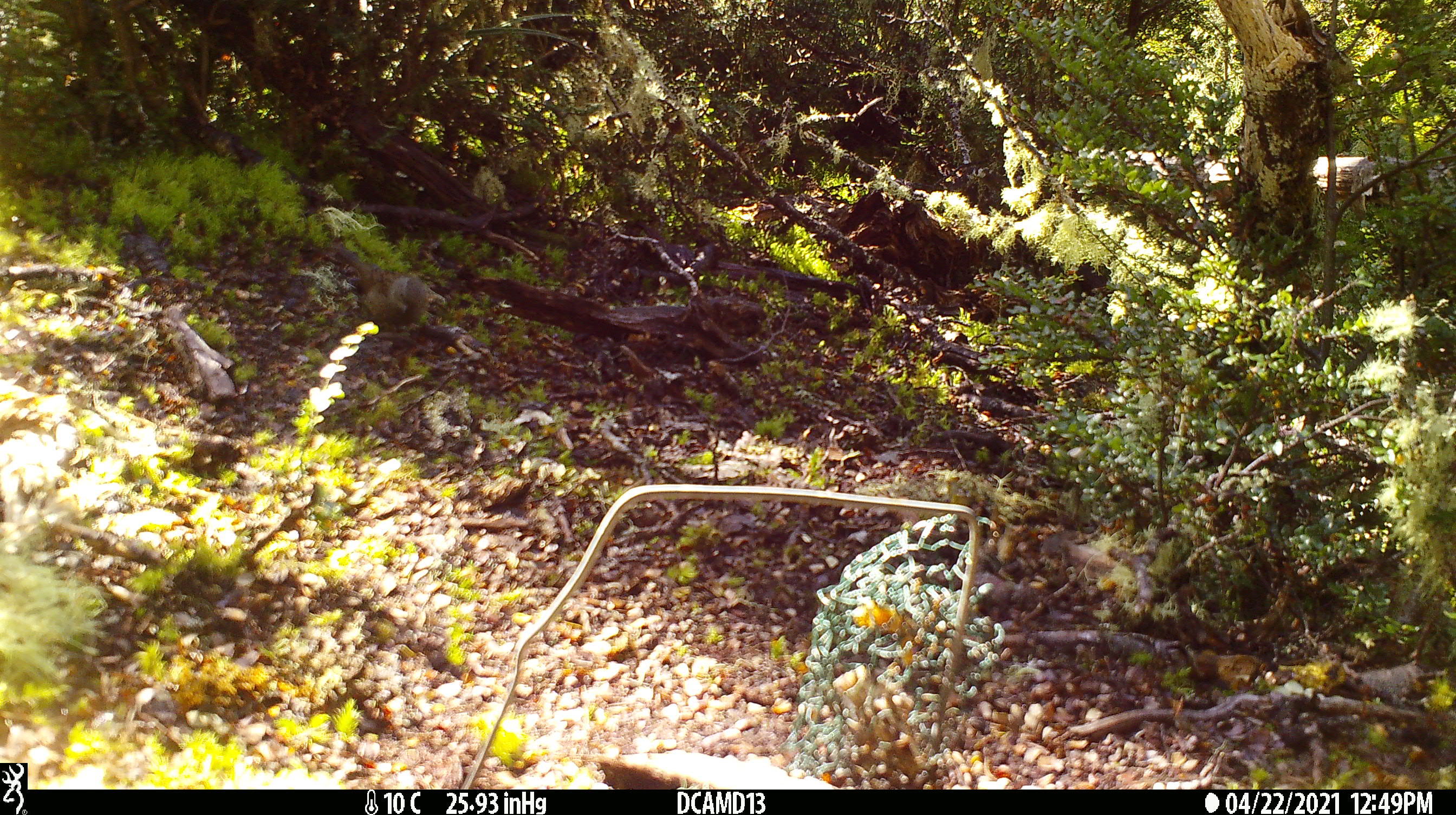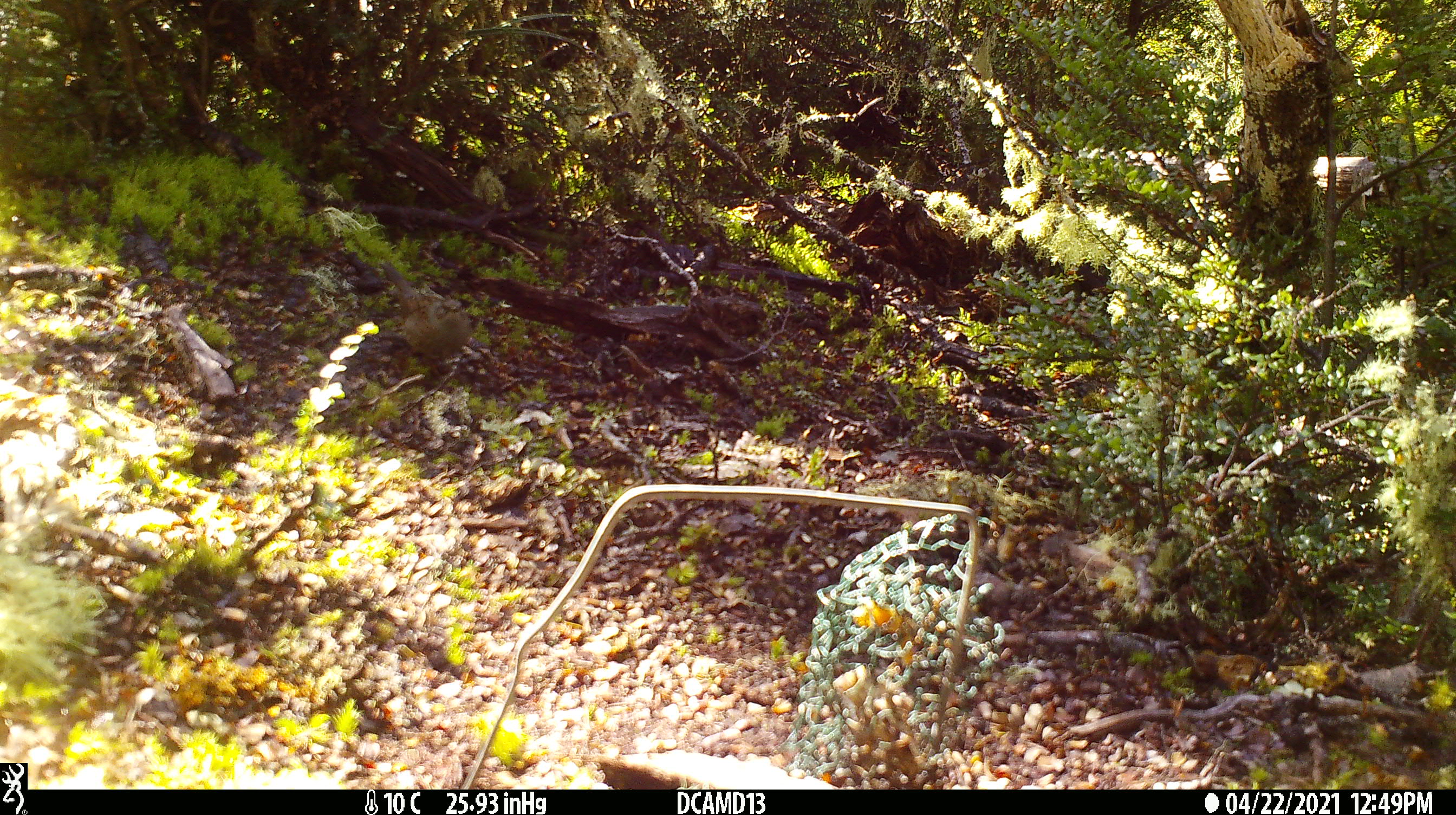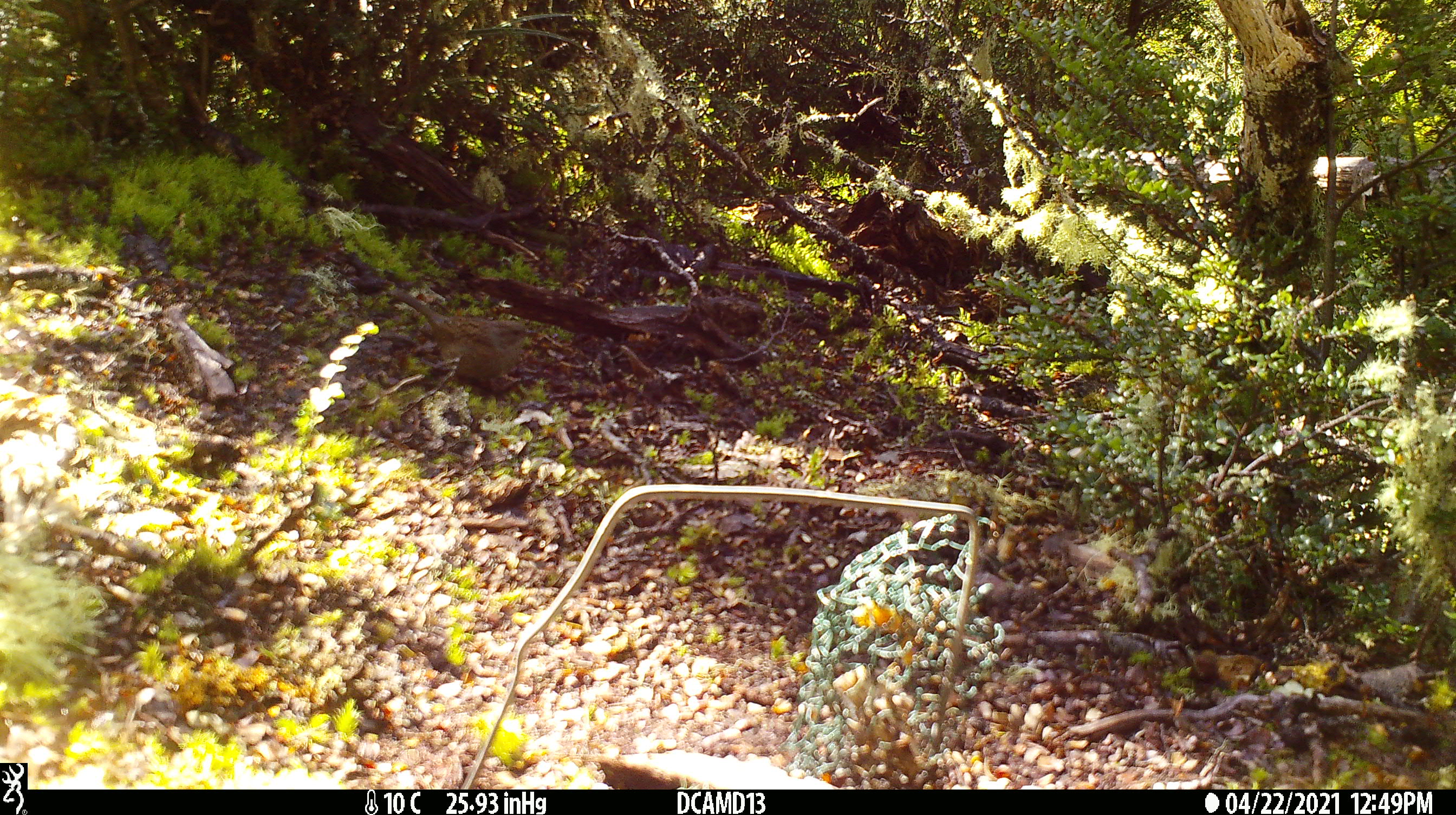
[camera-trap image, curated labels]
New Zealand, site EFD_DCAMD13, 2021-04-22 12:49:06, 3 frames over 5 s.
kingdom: Animalia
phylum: Chordata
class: Aves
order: Passeriformes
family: Prunellidae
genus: Prunella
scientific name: Prunella modularis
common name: dunnock